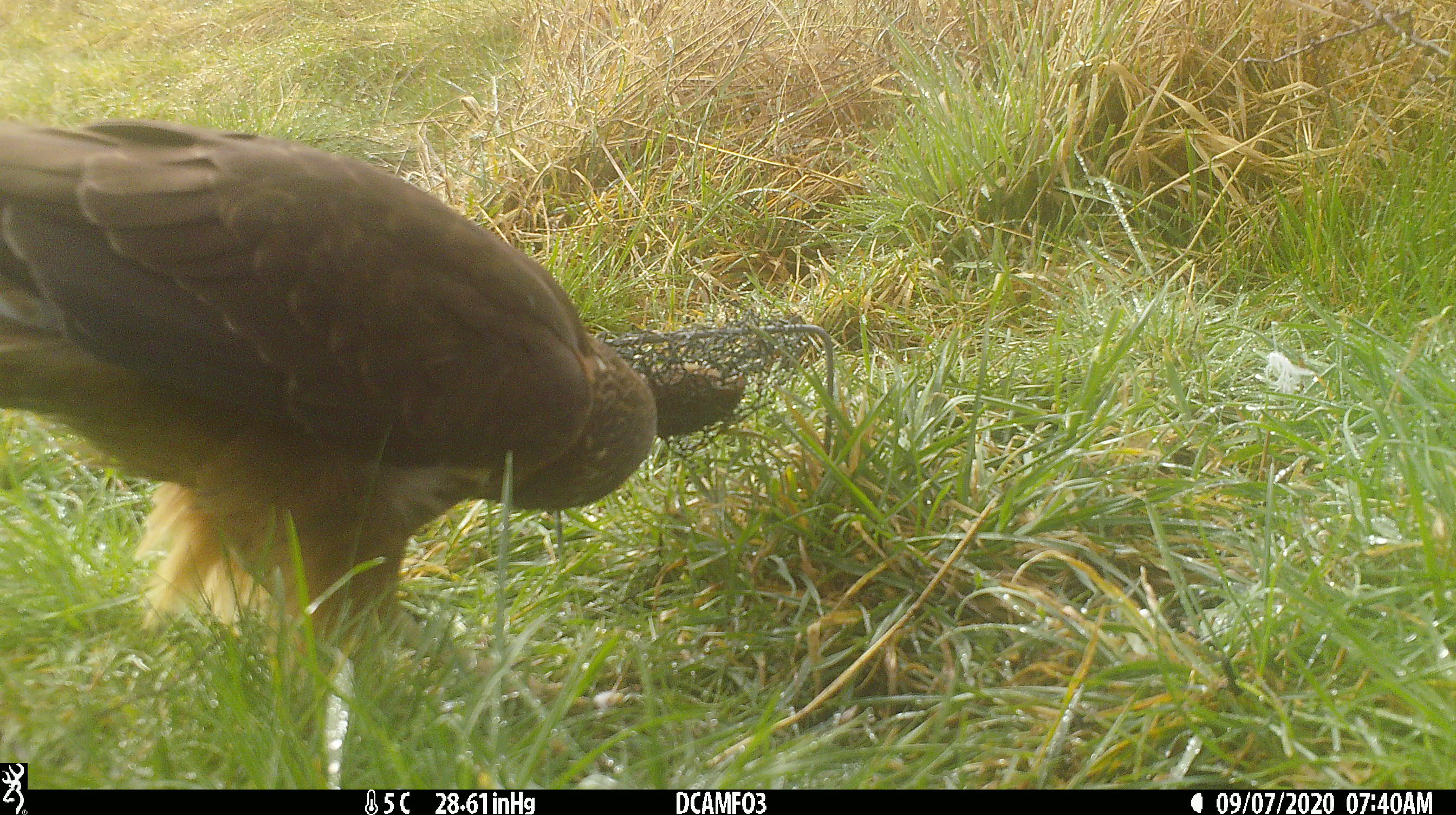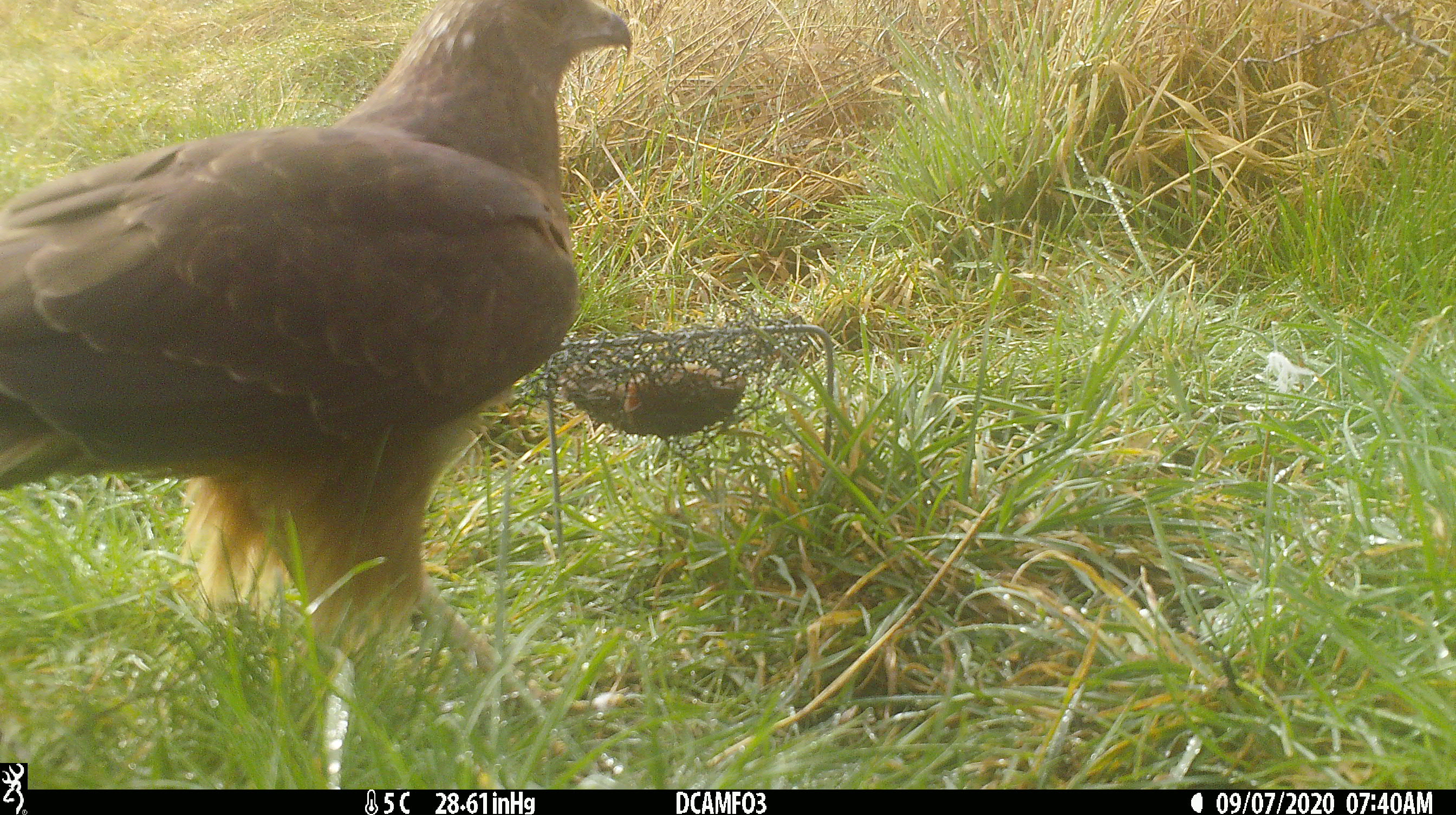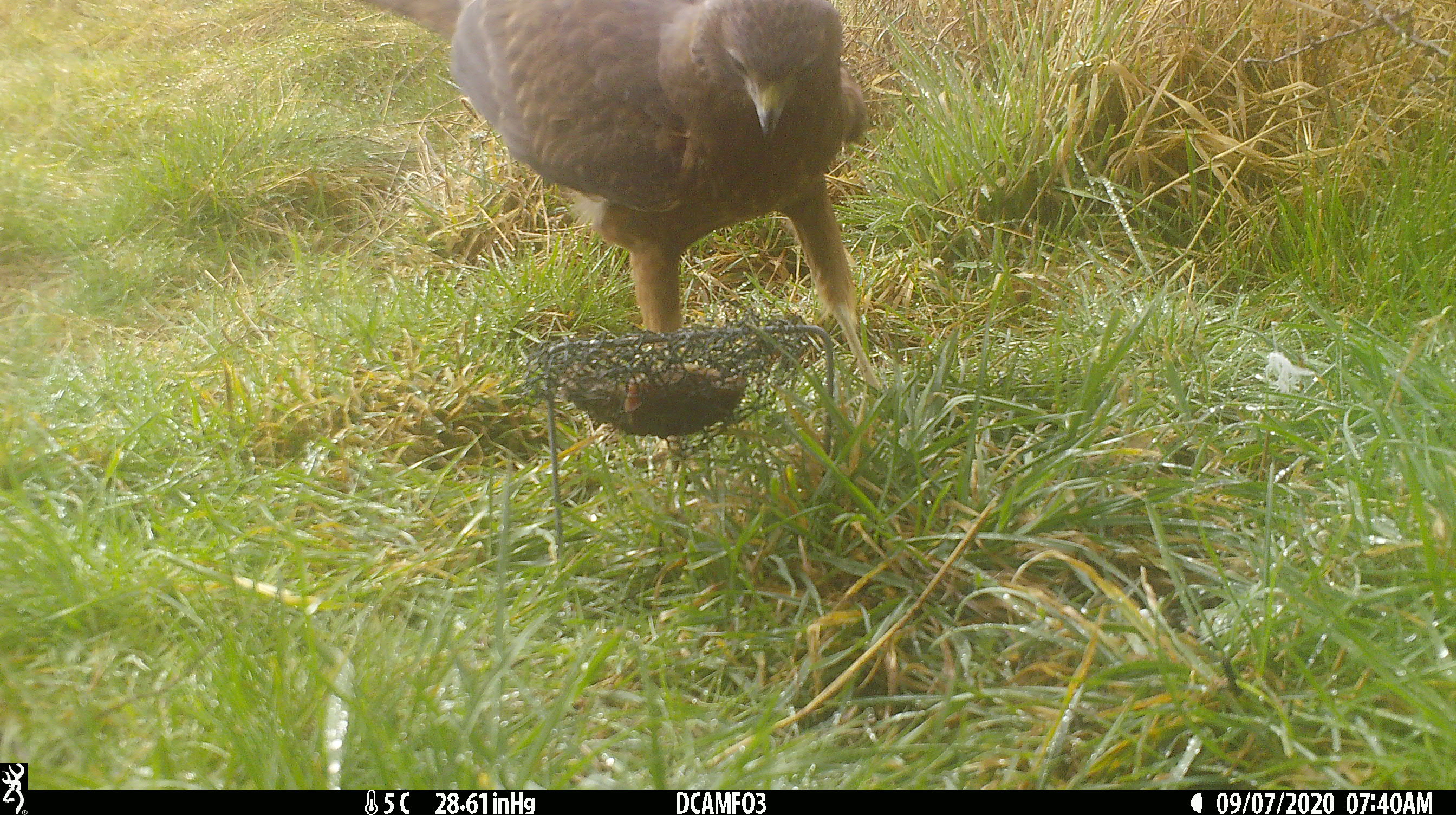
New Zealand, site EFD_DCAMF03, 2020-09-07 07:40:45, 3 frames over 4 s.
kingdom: Animalia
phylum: Chordata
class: Aves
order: Accipitriformes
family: Accipitridae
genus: Circus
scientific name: Circus approximans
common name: swamp harrier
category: harrier